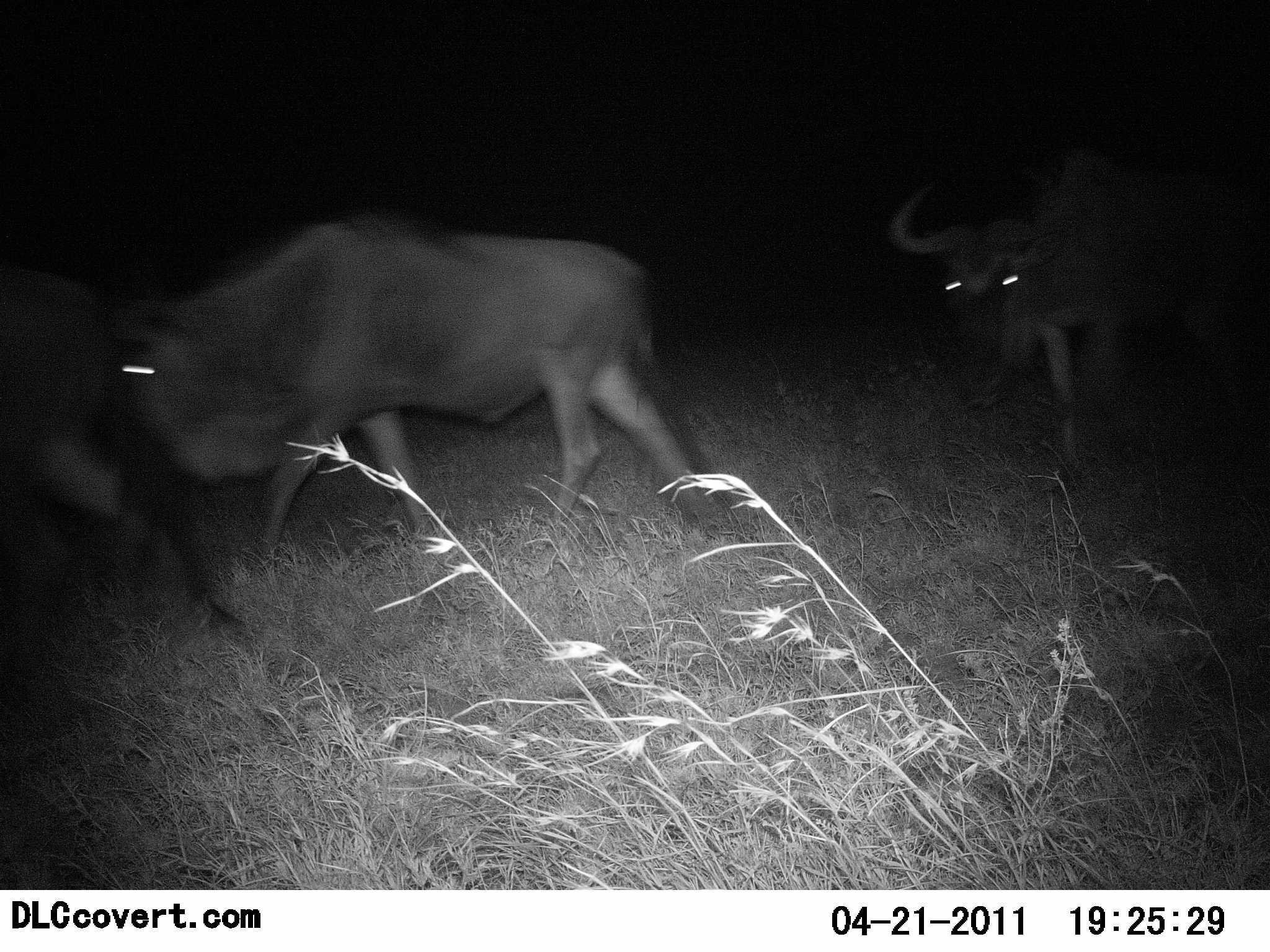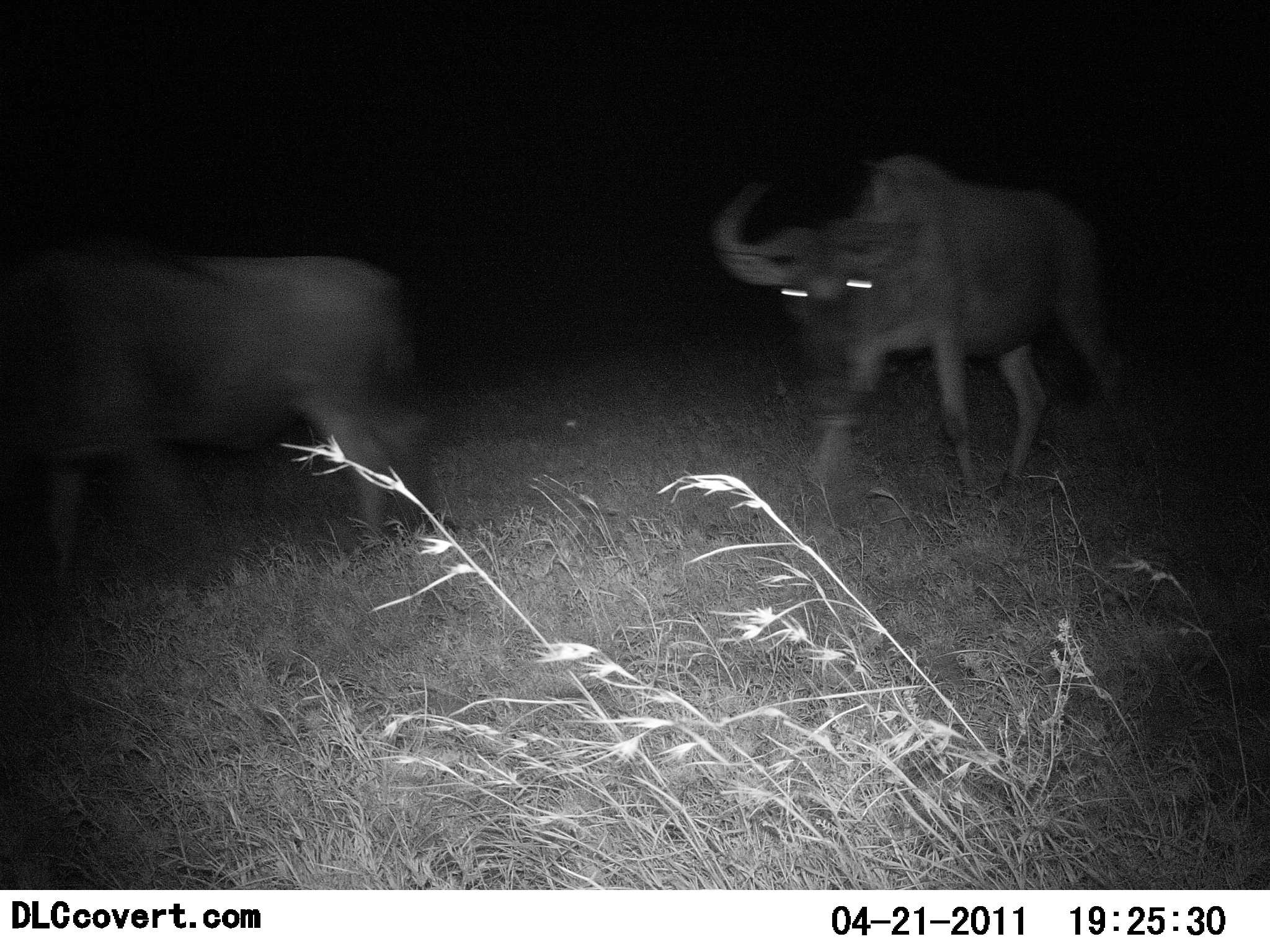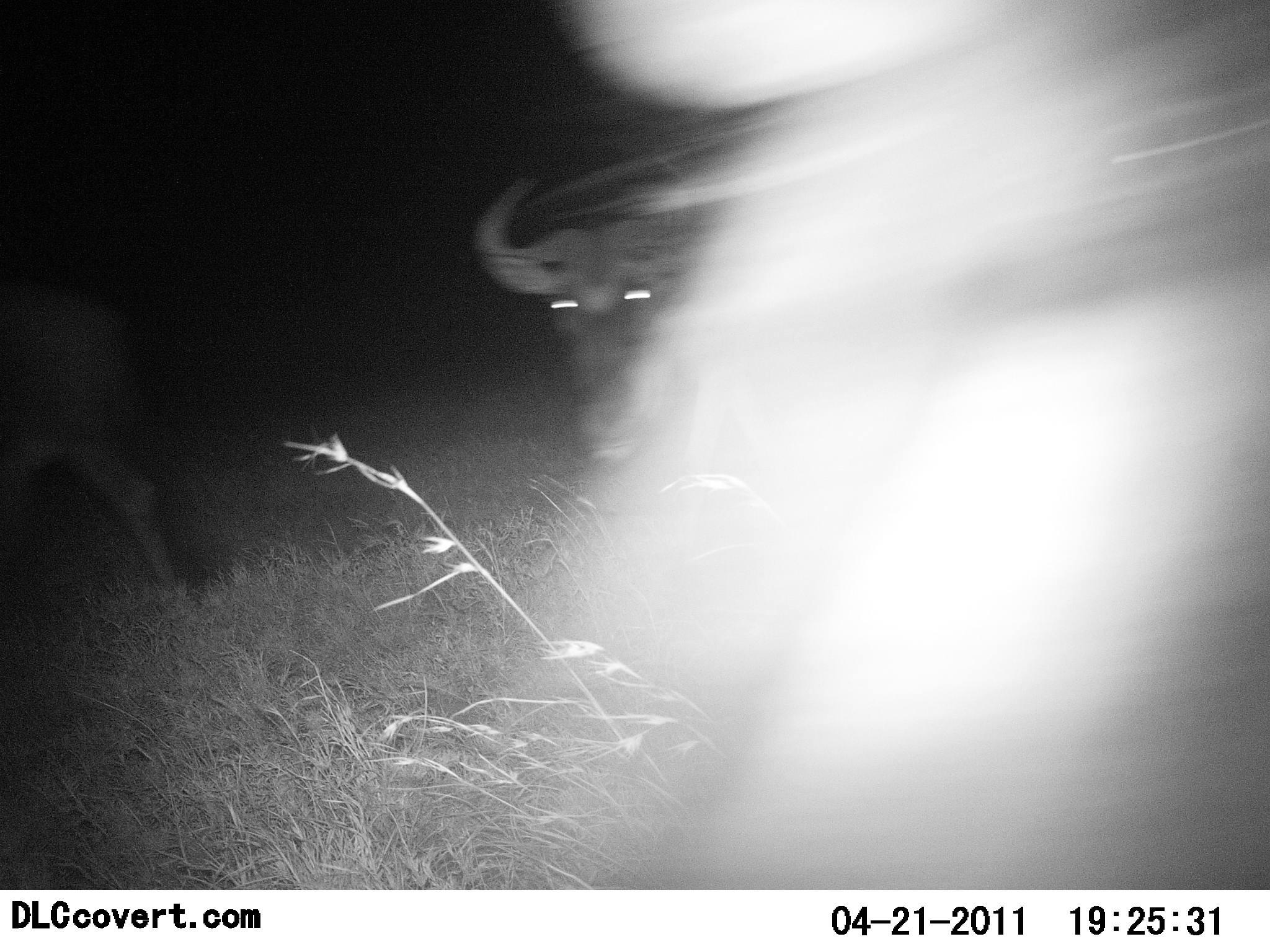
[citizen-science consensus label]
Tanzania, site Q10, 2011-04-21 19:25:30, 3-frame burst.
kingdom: Animalia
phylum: Chordata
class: Mammalia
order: Artiodactyla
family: Bovidae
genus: Connochaetes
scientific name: Connochaetes taurinus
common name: blue wildebeest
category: wildebeest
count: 3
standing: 0%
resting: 0%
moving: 100%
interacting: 0%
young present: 0%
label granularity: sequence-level